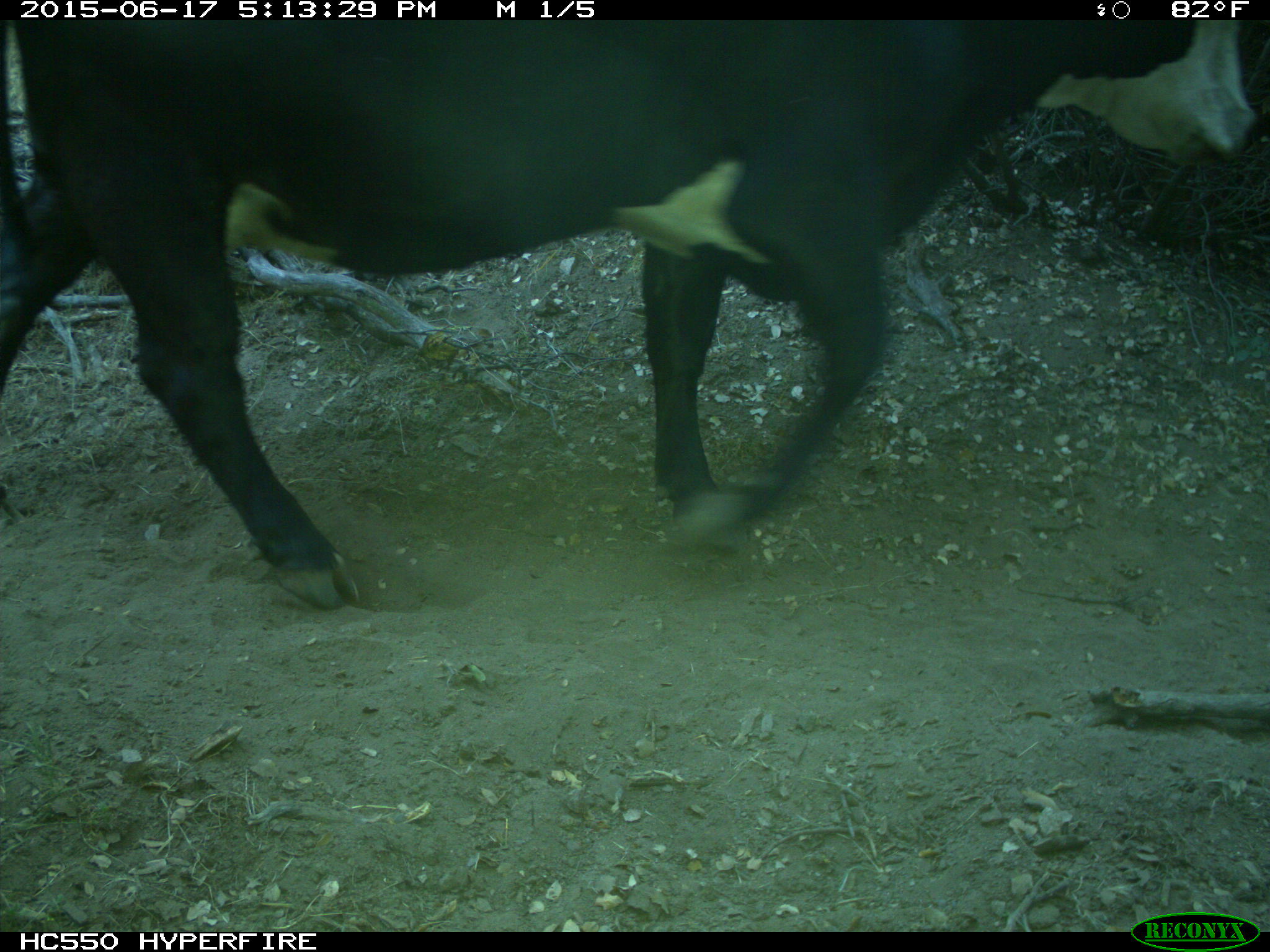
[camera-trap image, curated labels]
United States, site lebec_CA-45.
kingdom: Animalia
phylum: Chordata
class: Mammalia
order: Artiodactyla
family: Bovidae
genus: Bos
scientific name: Bos taurus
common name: domestic cow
Bos taurus (domestic cow).